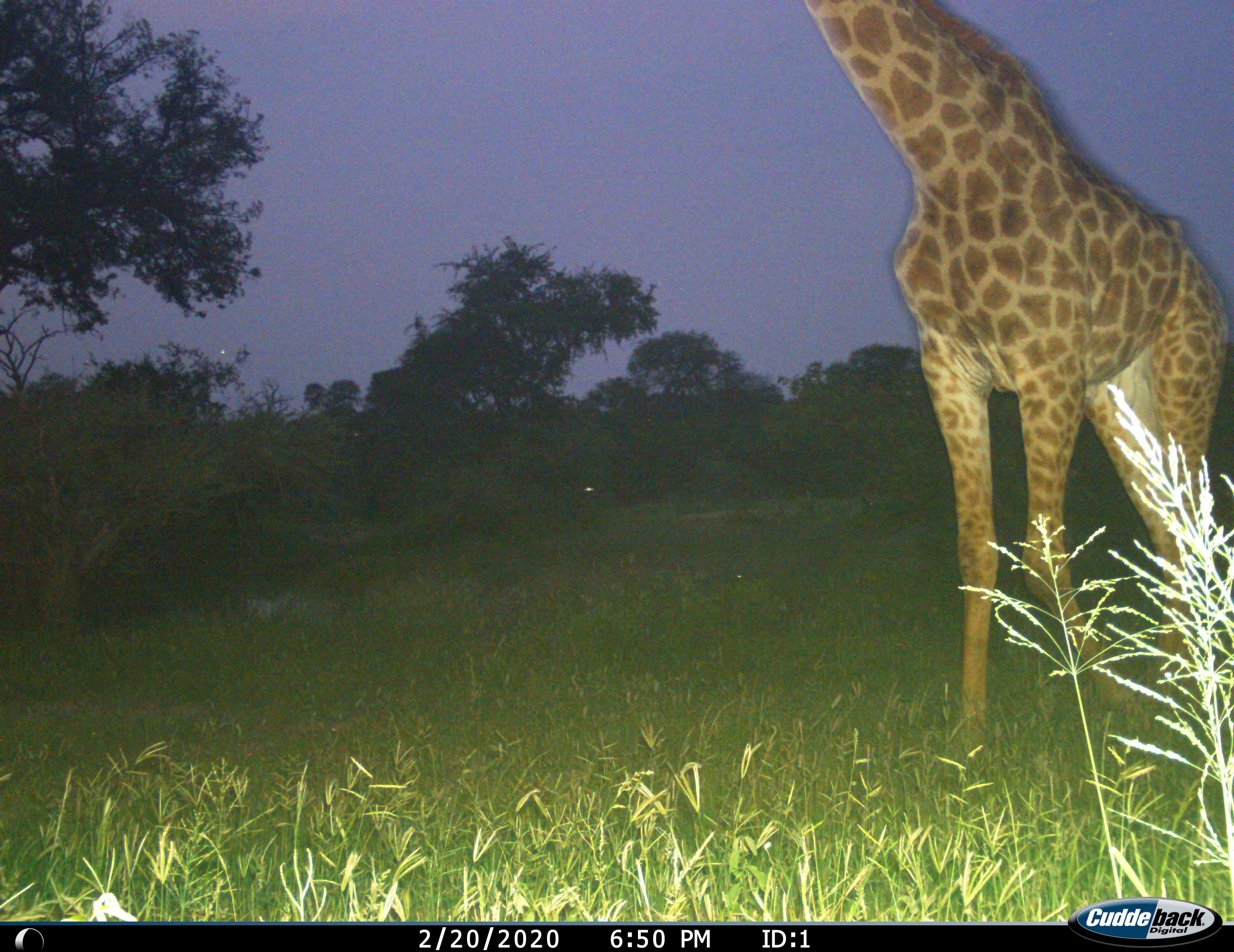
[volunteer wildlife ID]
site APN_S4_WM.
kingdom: Animalia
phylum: Chordata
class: Mammalia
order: Artiodactyla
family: Giraffidae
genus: Giraffa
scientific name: Giraffa camelopardalis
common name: giraffe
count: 1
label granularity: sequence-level